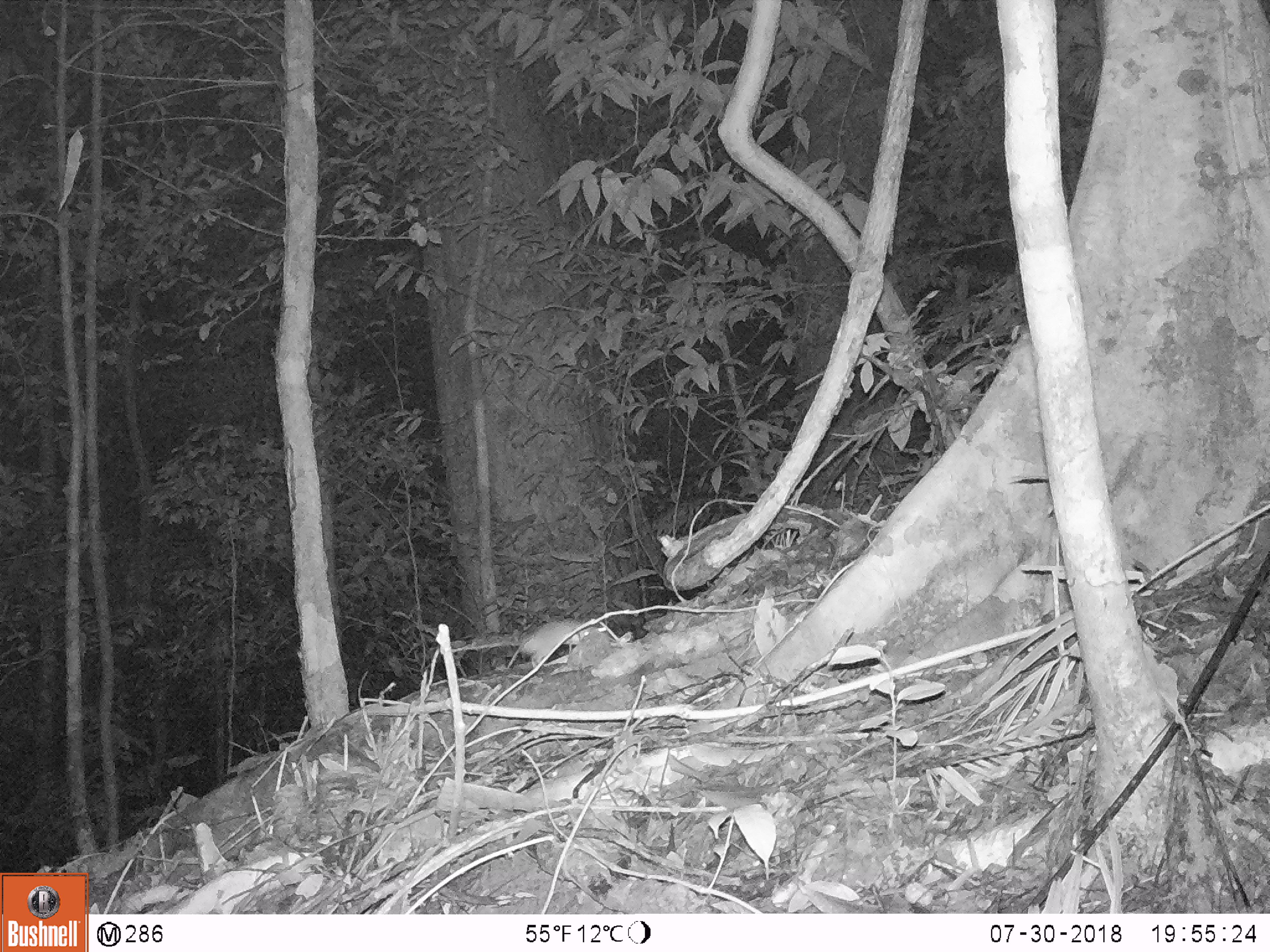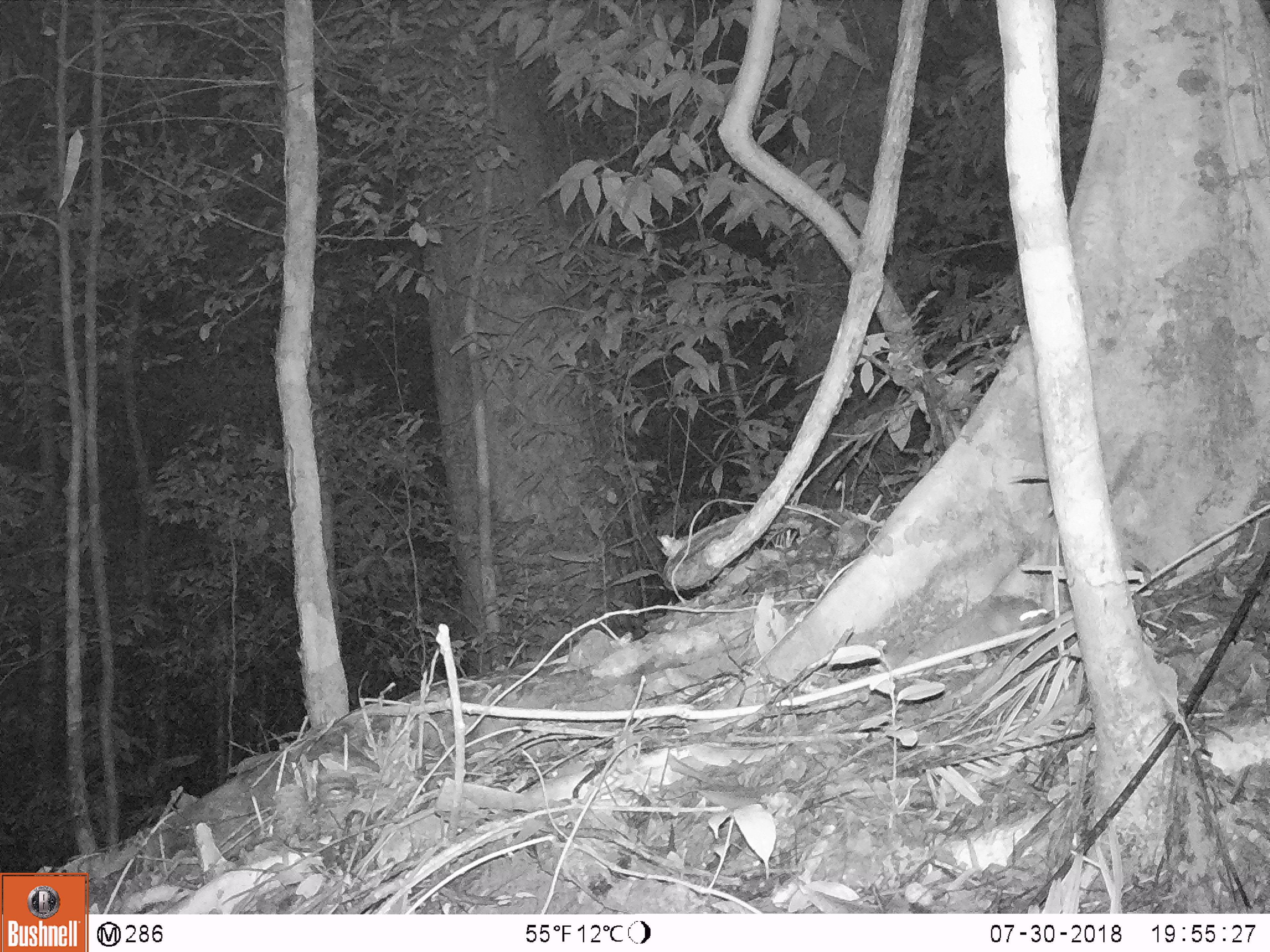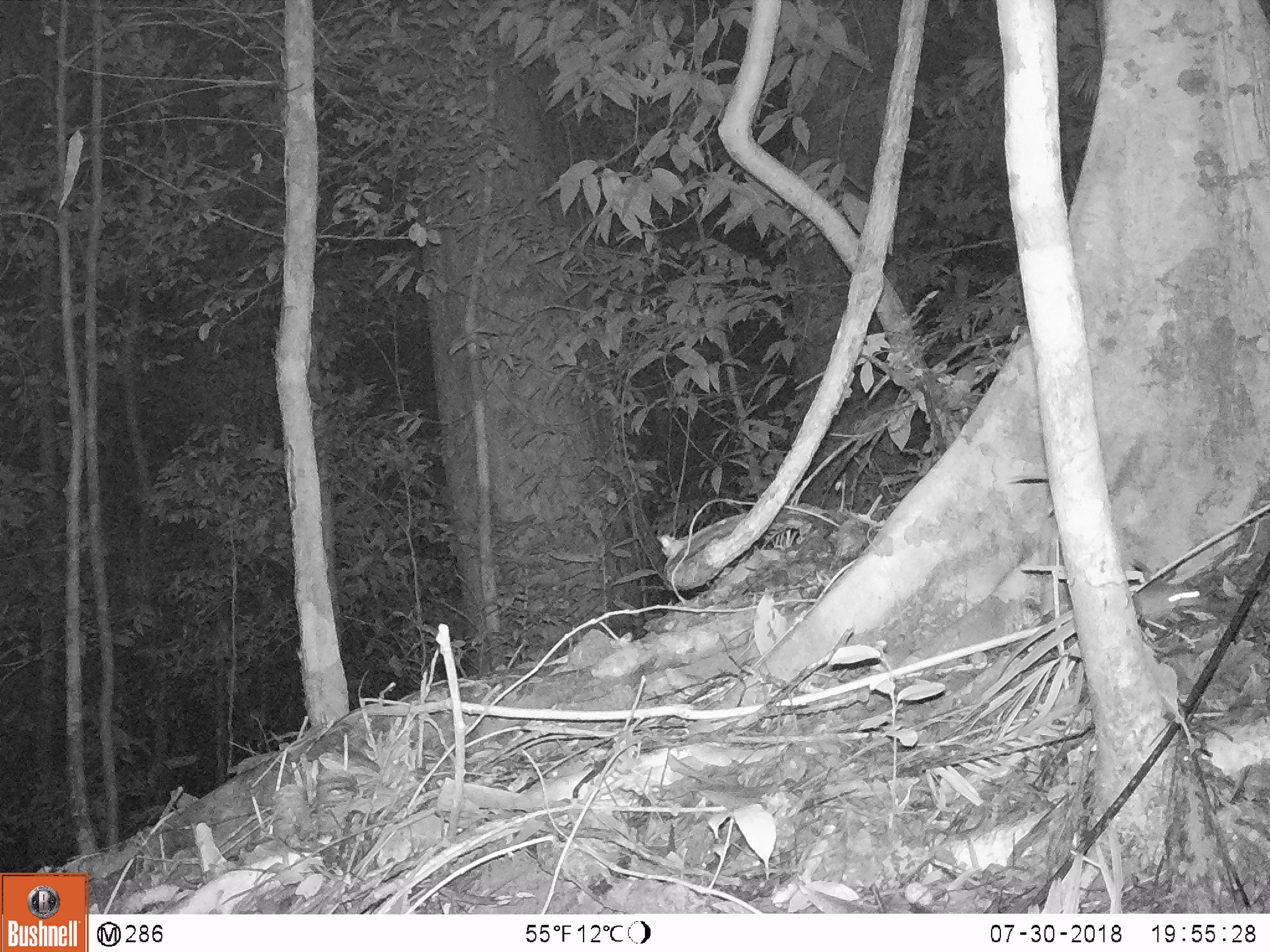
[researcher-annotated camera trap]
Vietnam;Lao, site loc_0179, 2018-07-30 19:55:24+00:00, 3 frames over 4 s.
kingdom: Animalia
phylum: Chordata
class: Mammalia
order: Rodentia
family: Muridae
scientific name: Muridae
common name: old-world mice and rats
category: unidentified murid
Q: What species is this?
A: Unidentified murid (old-world mice and rats) (Muridae).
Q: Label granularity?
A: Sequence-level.